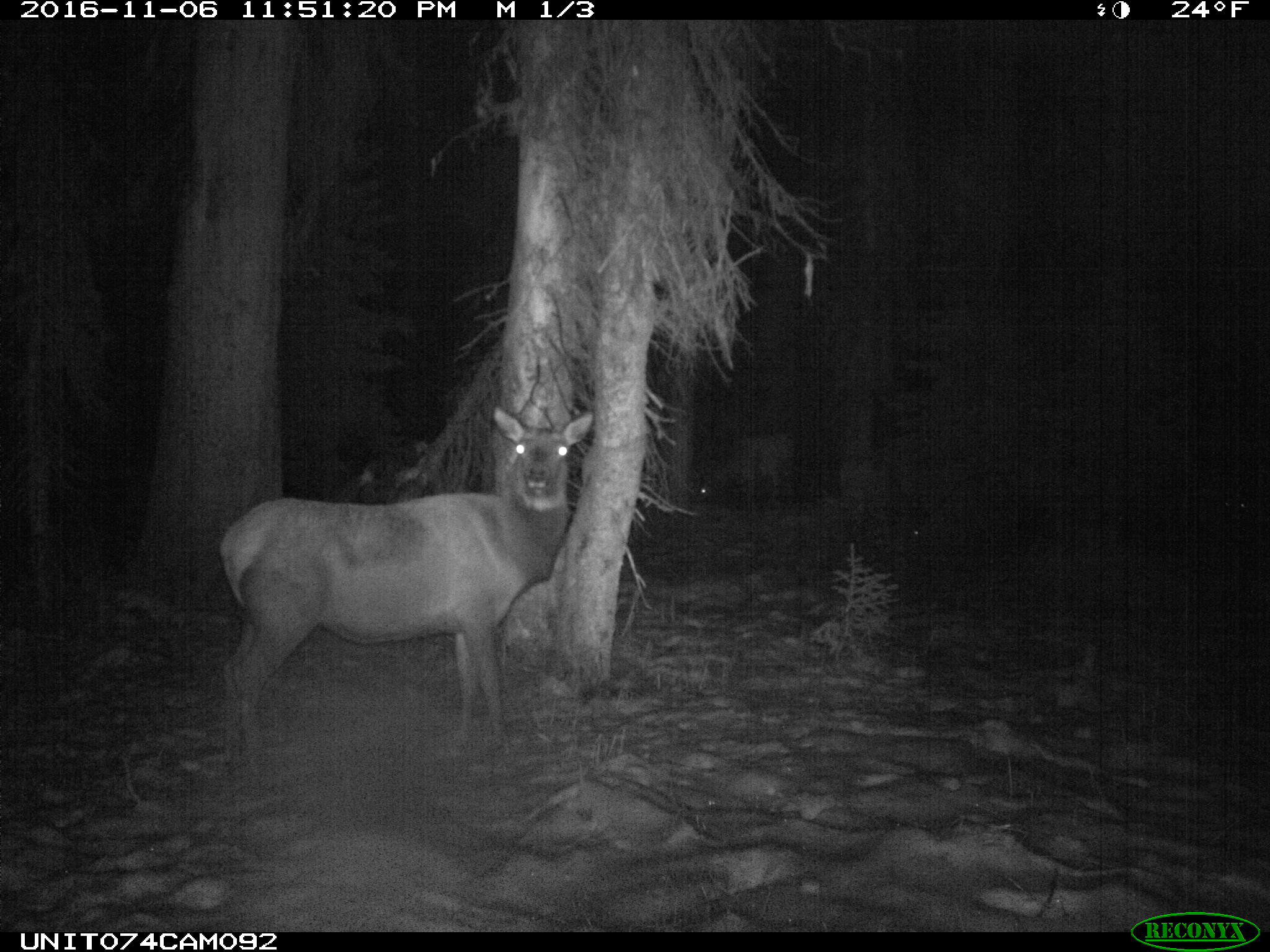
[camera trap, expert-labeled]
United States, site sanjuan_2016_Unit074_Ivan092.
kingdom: Animalia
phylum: Chordata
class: Mammalia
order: Artiodactyla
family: Cervidae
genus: Cervus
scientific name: Cervus elaphus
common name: red deer